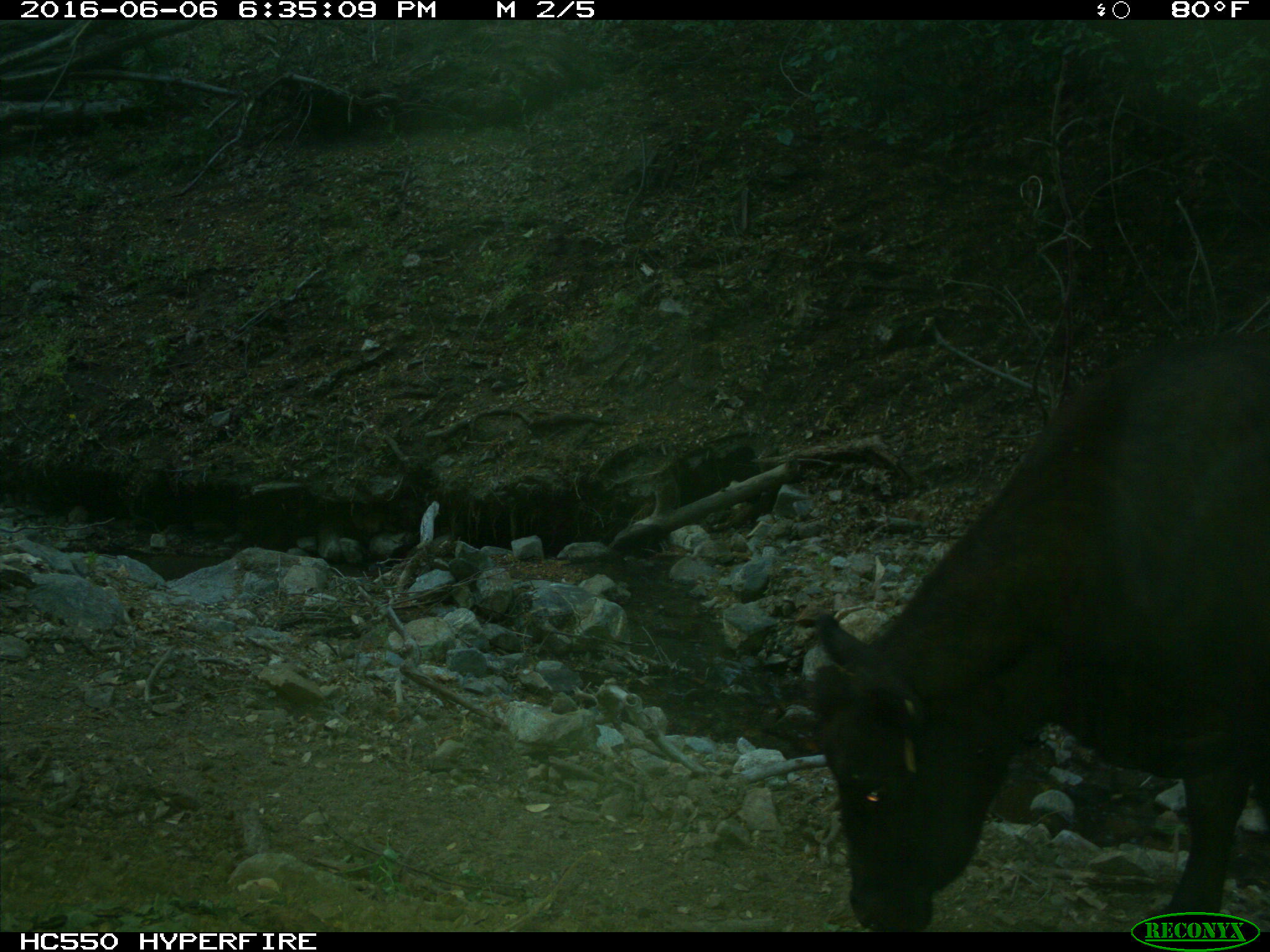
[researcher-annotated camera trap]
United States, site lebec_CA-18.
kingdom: Animalia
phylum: Chordata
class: Mammalia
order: Artiodactyla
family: Bovidae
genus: Bos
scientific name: Bos taurus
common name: domestic cow